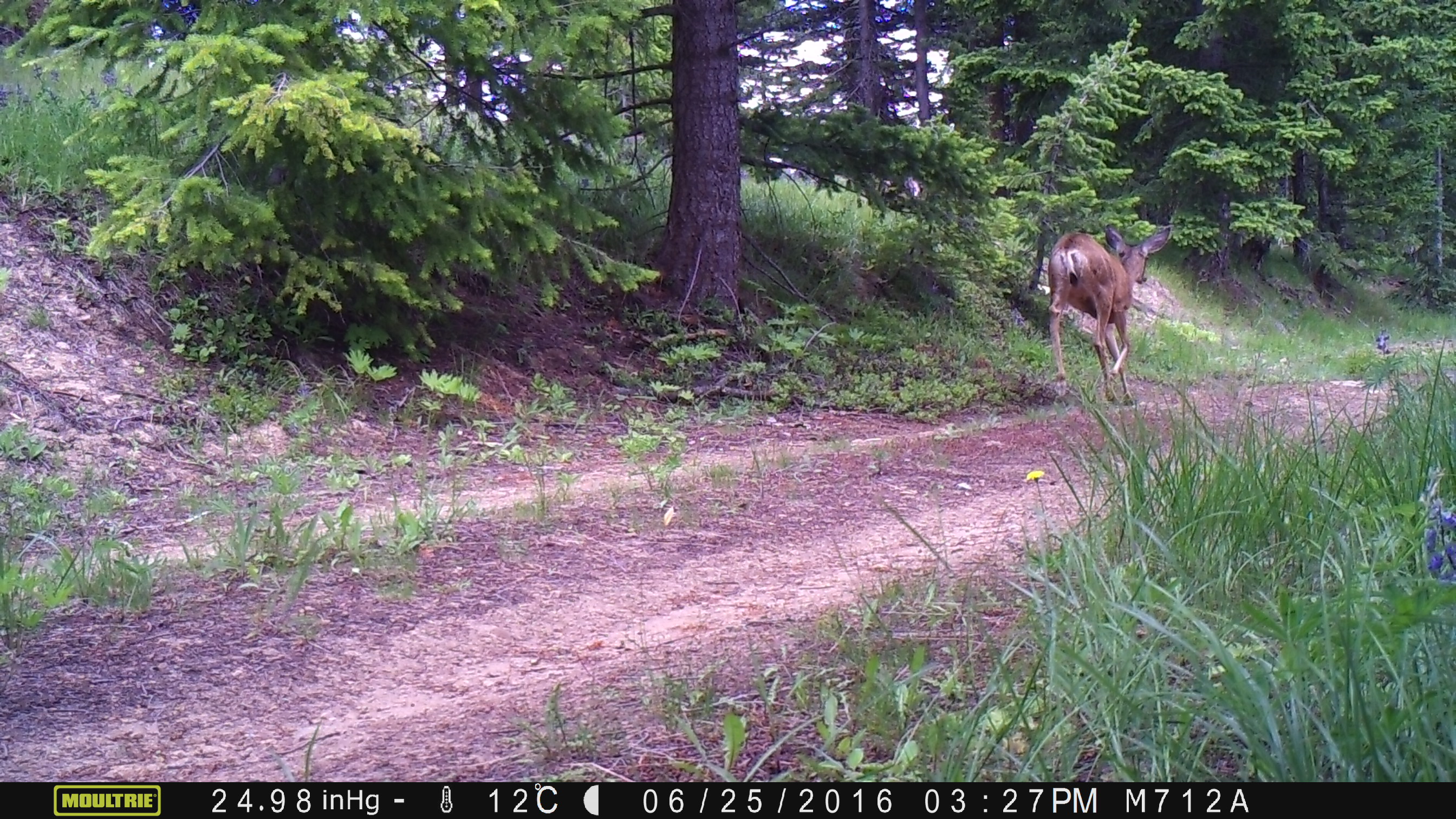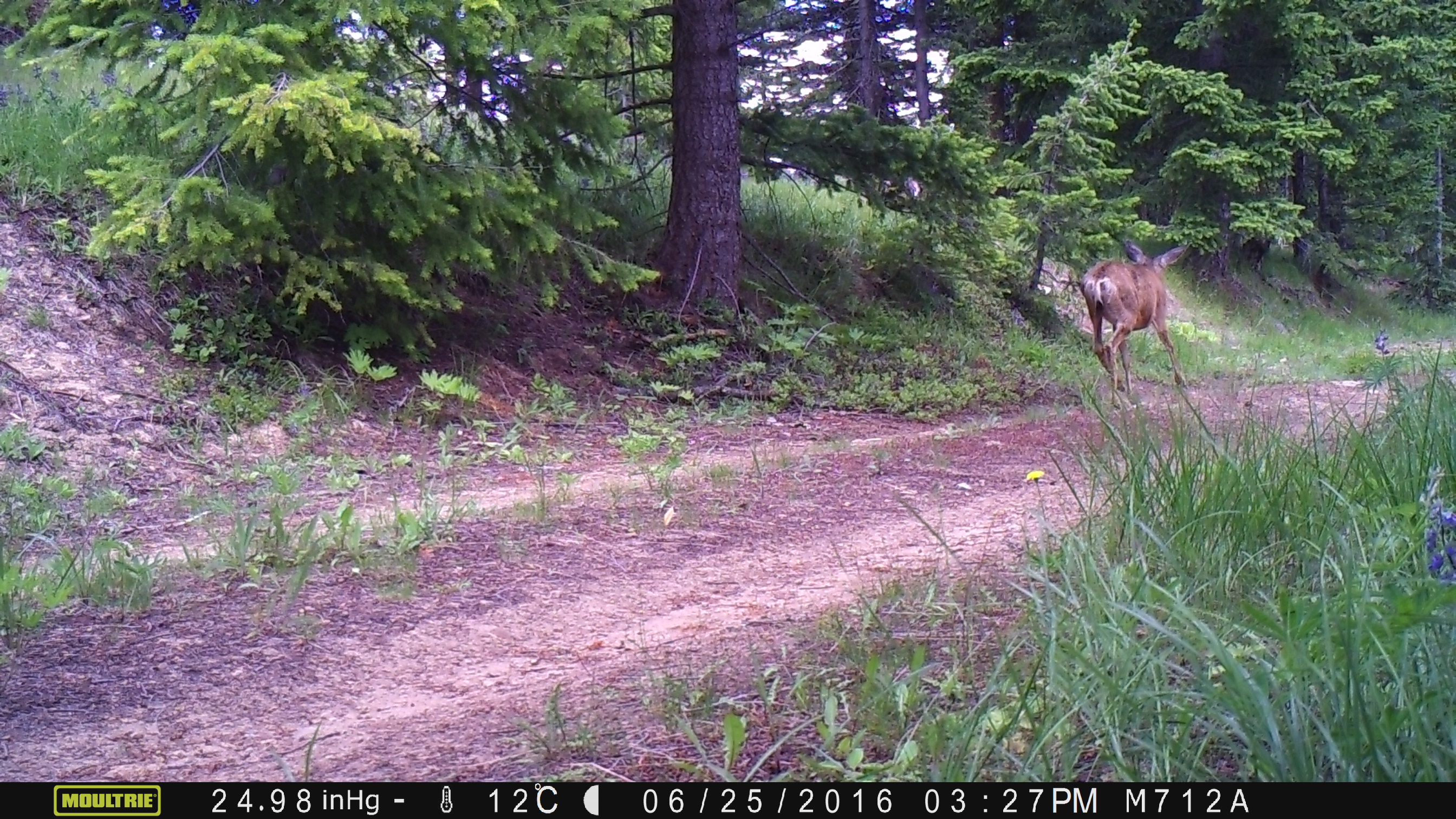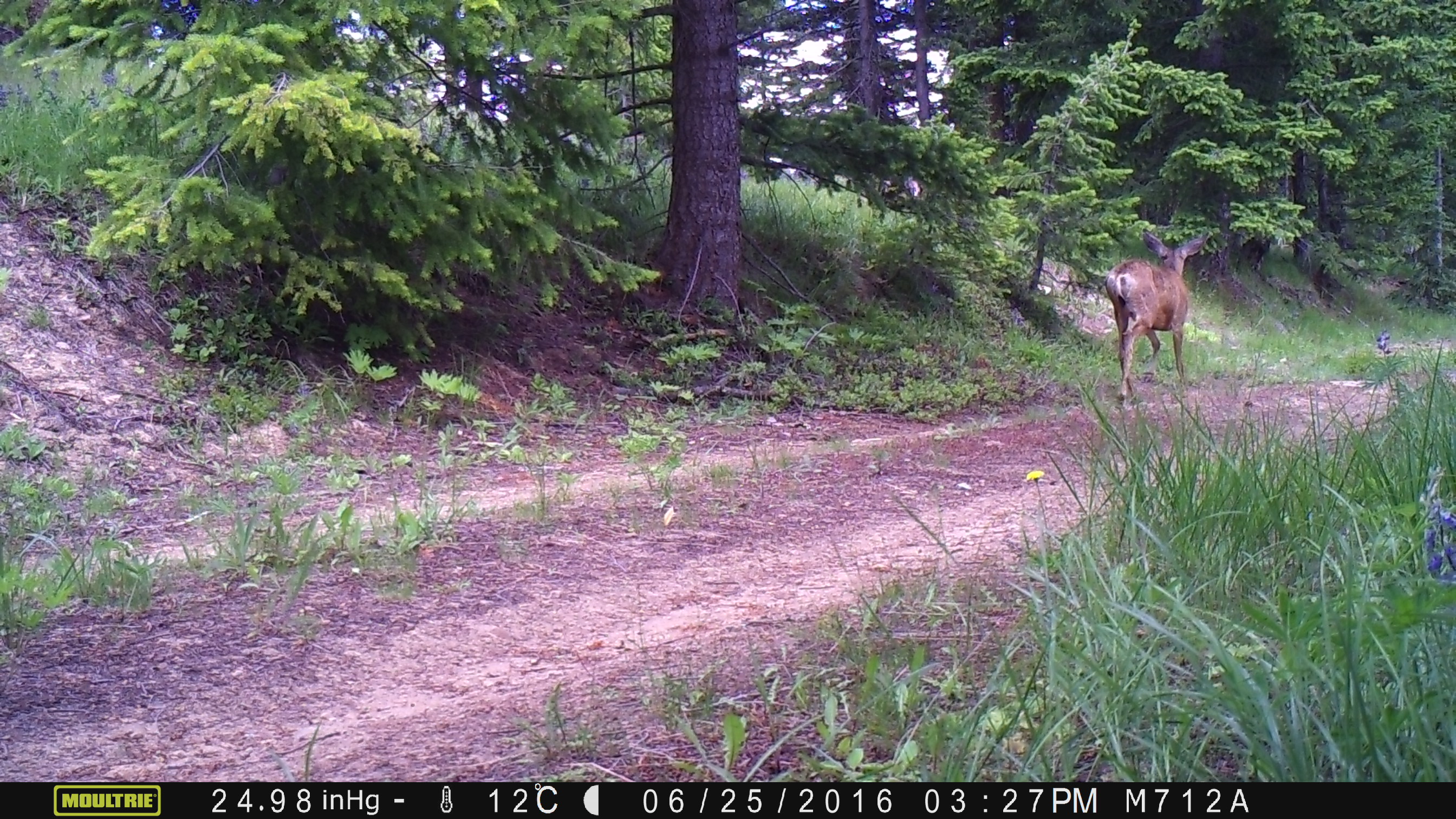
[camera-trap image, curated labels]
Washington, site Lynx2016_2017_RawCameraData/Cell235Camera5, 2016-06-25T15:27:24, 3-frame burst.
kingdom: Animalia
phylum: Chordata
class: Mammalia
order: Artiodactyla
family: Cervidae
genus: Odocoileus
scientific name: Odocoileus hemionus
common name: mule deer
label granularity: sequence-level